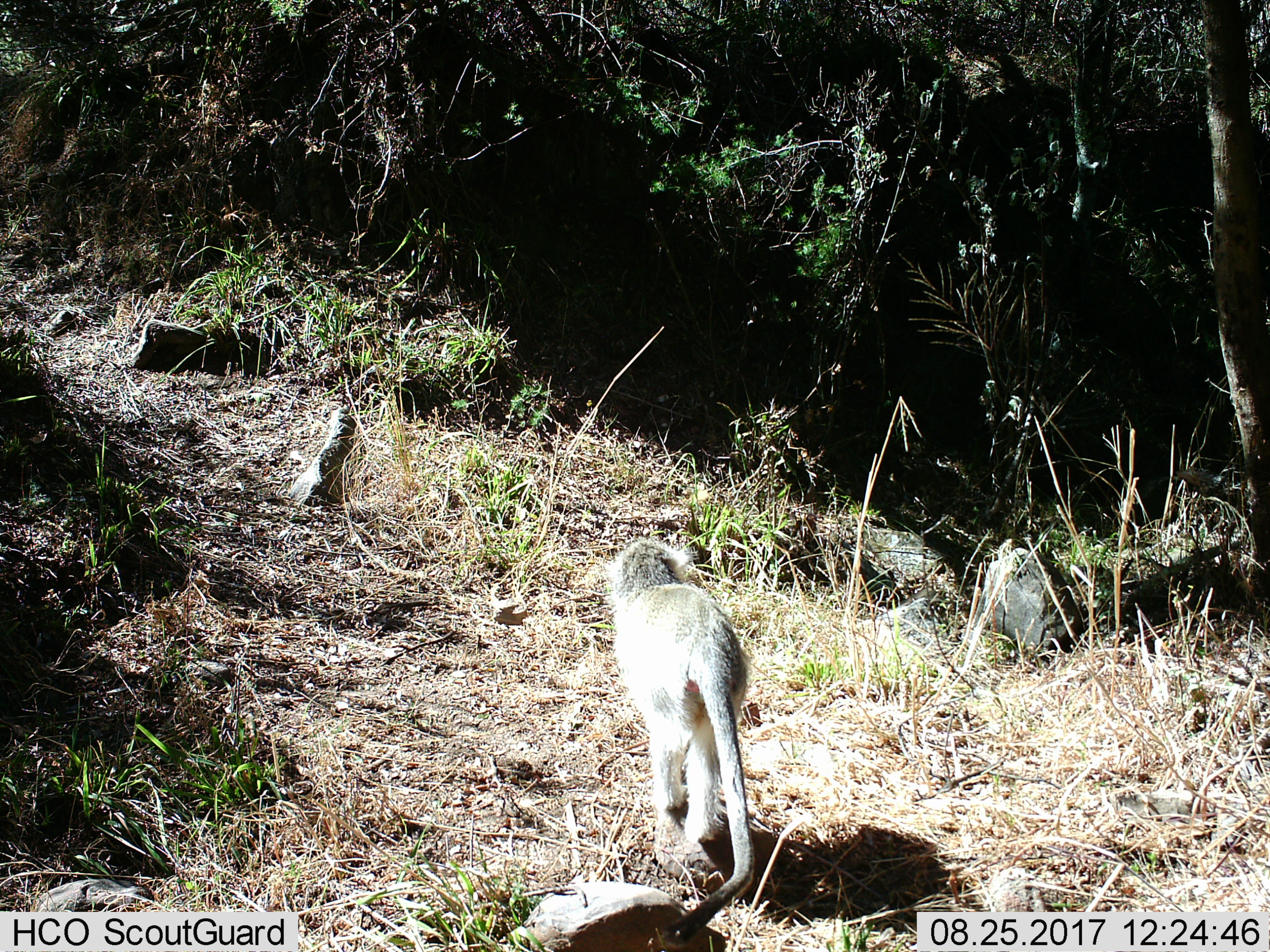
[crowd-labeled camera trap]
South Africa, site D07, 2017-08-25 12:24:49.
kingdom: Animalia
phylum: Chordata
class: Mammalia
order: Primates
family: Cercopithecidae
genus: Chlorocebus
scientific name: Chlorocebus pygerythrus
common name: vervet monkey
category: monkeyvervet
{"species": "monkeyvervet (vervet monkey) (Chlorocebus pygerythrus)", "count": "1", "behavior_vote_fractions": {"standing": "12%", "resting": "0%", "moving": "88%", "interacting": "0%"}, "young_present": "0%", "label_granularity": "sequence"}